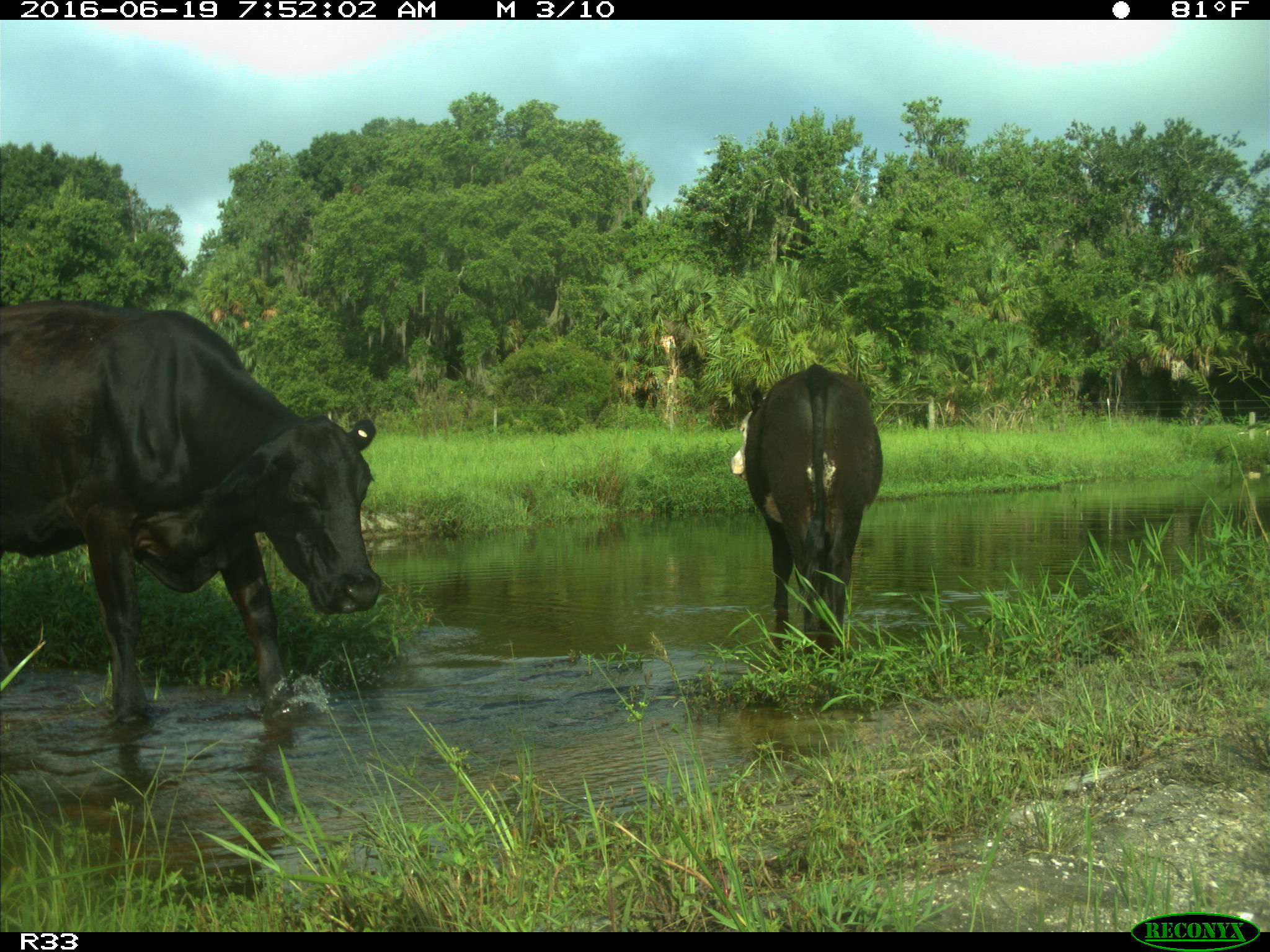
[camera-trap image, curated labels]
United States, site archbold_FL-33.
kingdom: Animalia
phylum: Chordata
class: Mammalia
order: Artiodactyla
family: Bovidae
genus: Bos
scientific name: Bos taurus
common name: domestic cow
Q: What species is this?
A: Bos taurus (domestic cow).